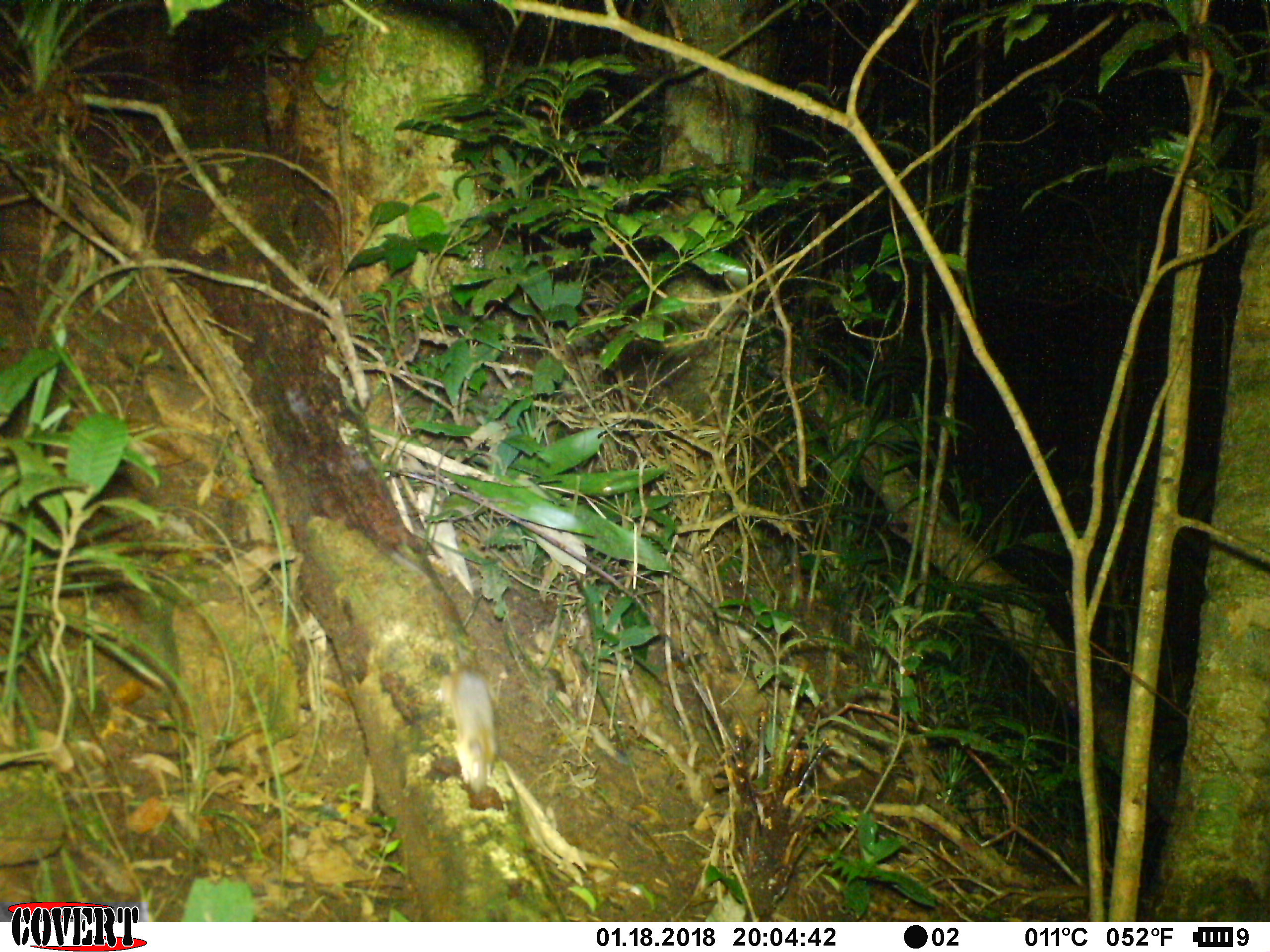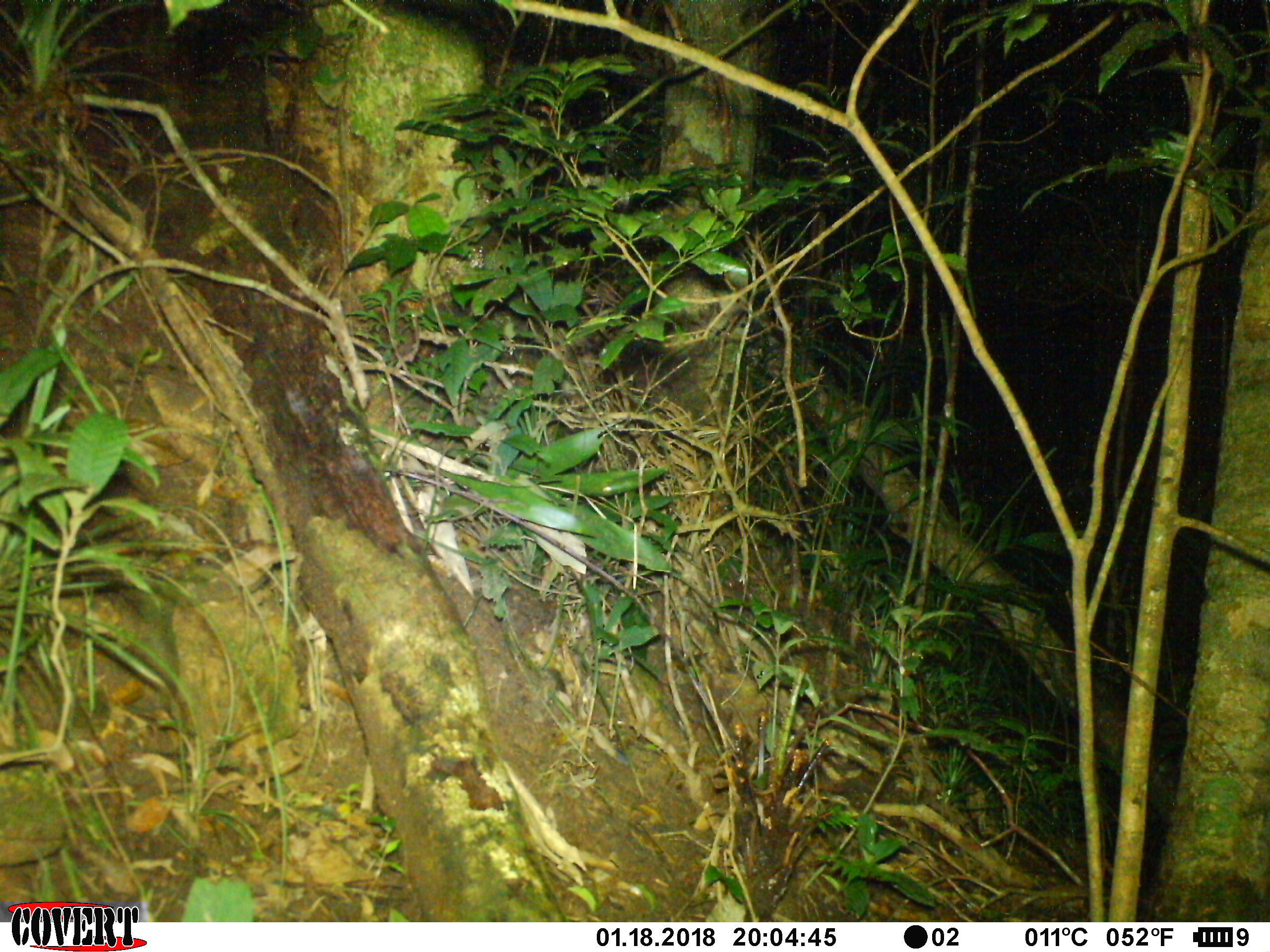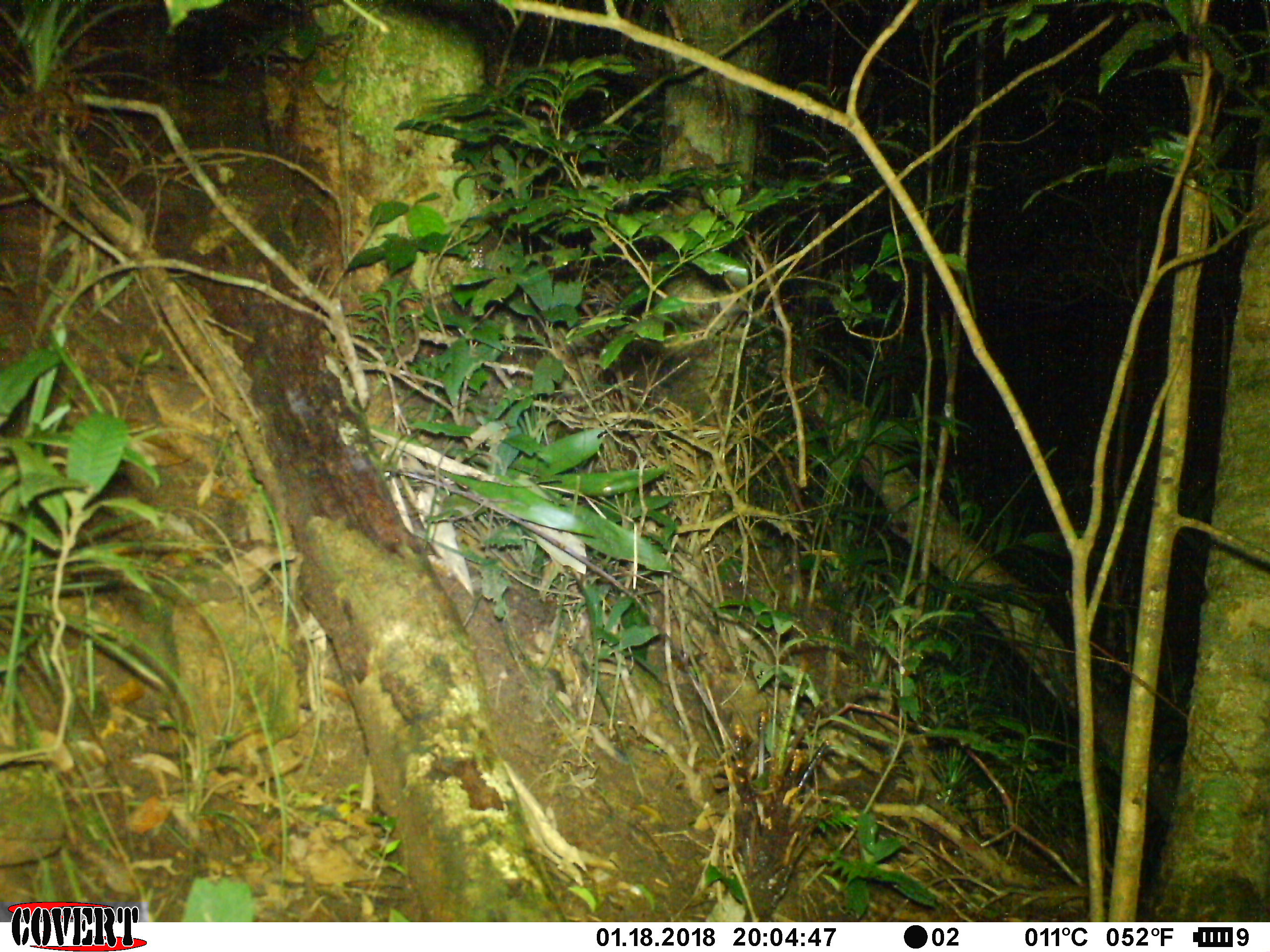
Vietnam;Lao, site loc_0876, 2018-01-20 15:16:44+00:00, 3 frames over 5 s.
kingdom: Animalia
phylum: Chordata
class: Mammalia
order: Rodentia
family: Muridae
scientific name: Muridae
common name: old-world mice and rats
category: unidentified murid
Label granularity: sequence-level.